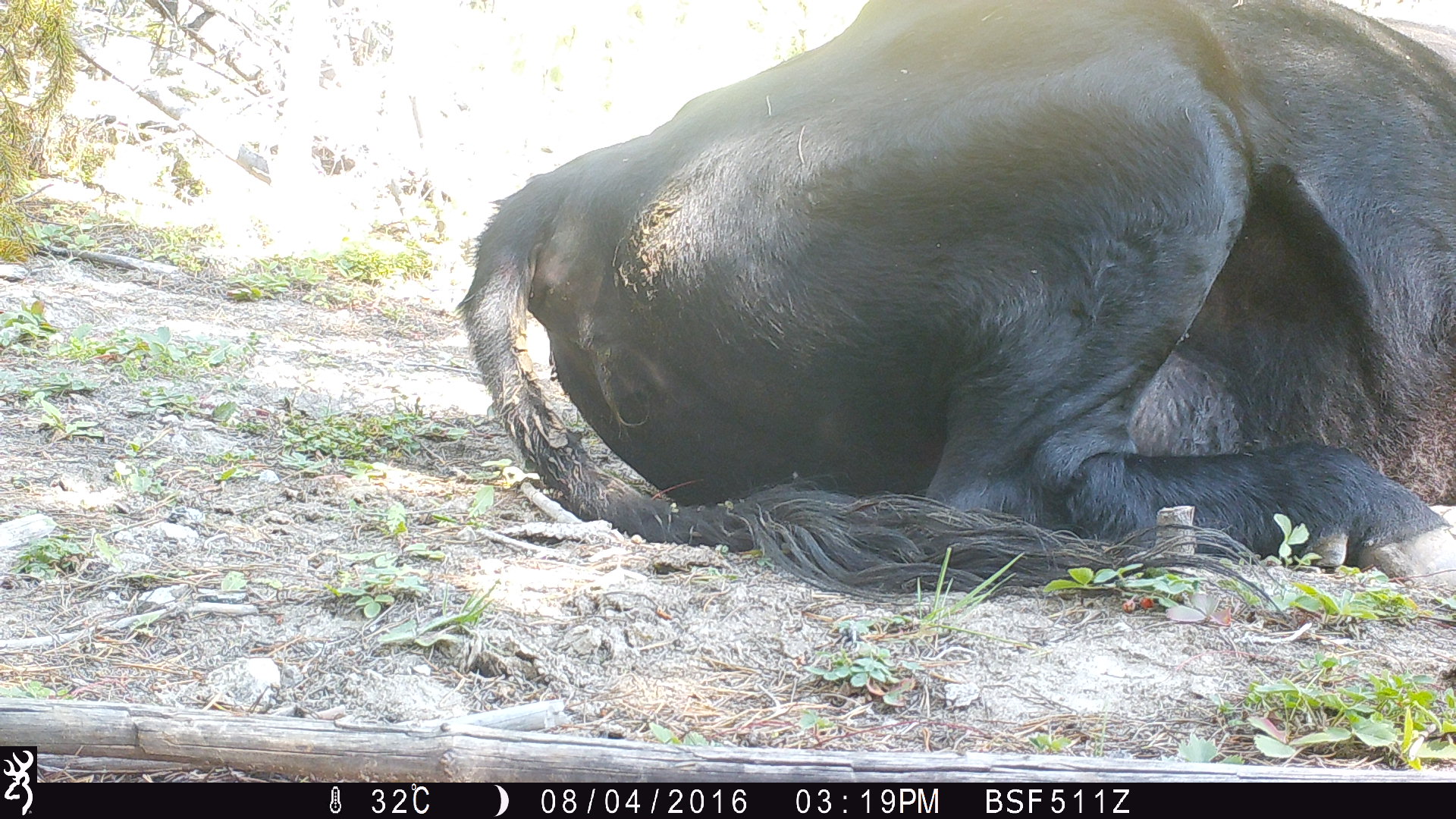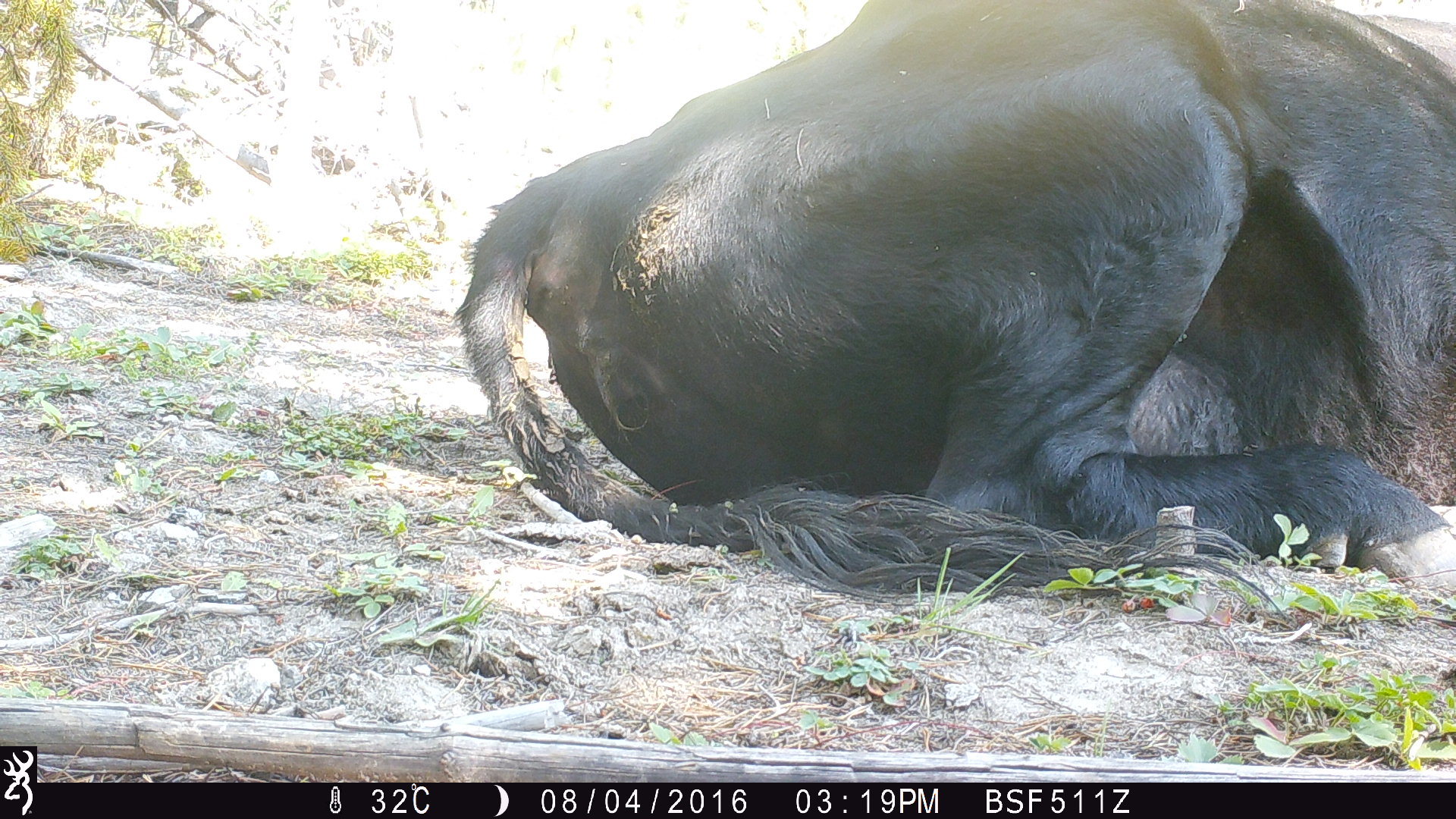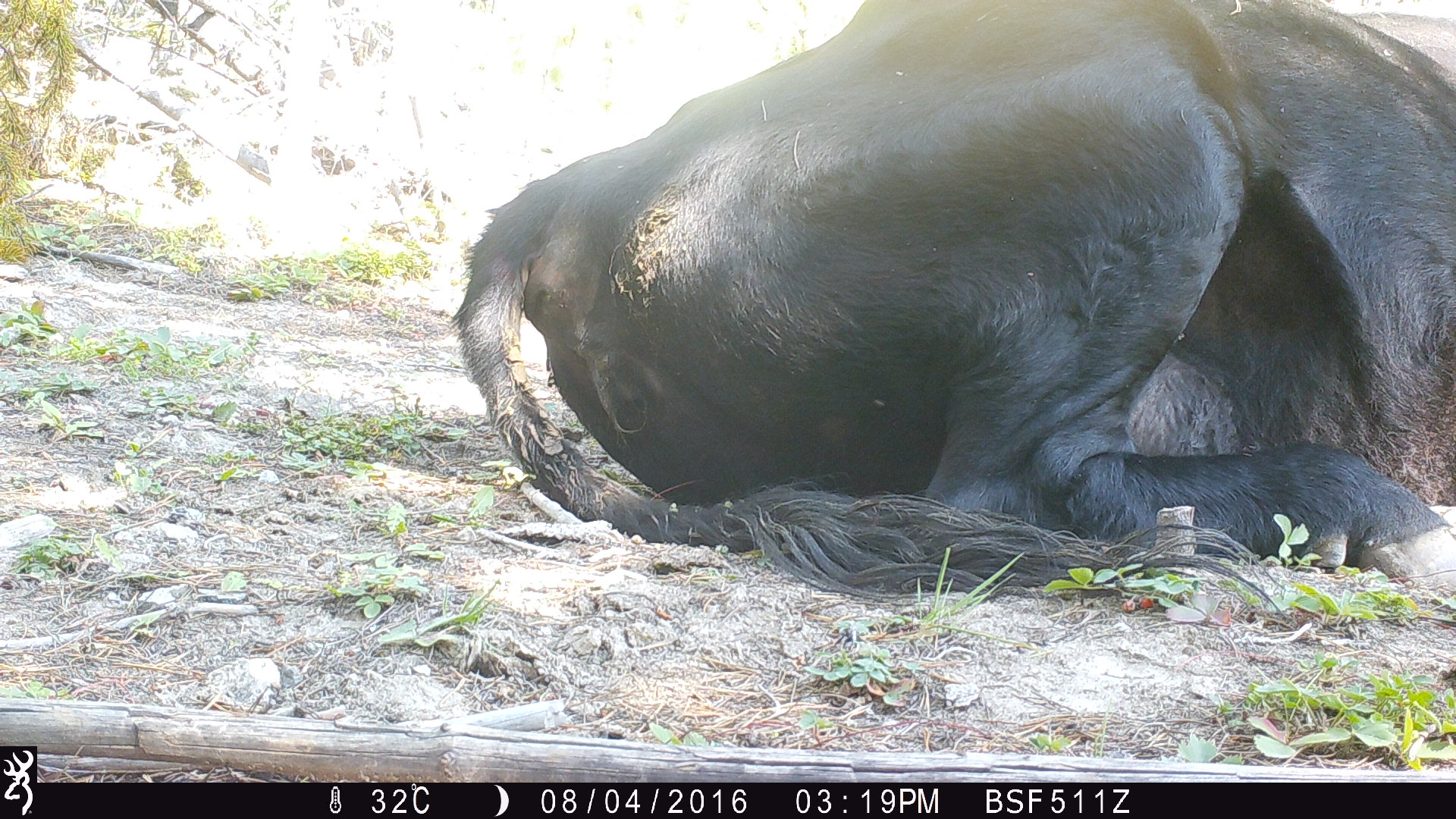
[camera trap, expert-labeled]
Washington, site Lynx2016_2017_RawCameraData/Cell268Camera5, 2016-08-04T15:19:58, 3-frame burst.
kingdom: Animalia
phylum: Chordata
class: Mammalia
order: Artiodactyla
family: Bovidae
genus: Bos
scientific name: Bos taurus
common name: domestic cattle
Domestic cattle (Bos taurus). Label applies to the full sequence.